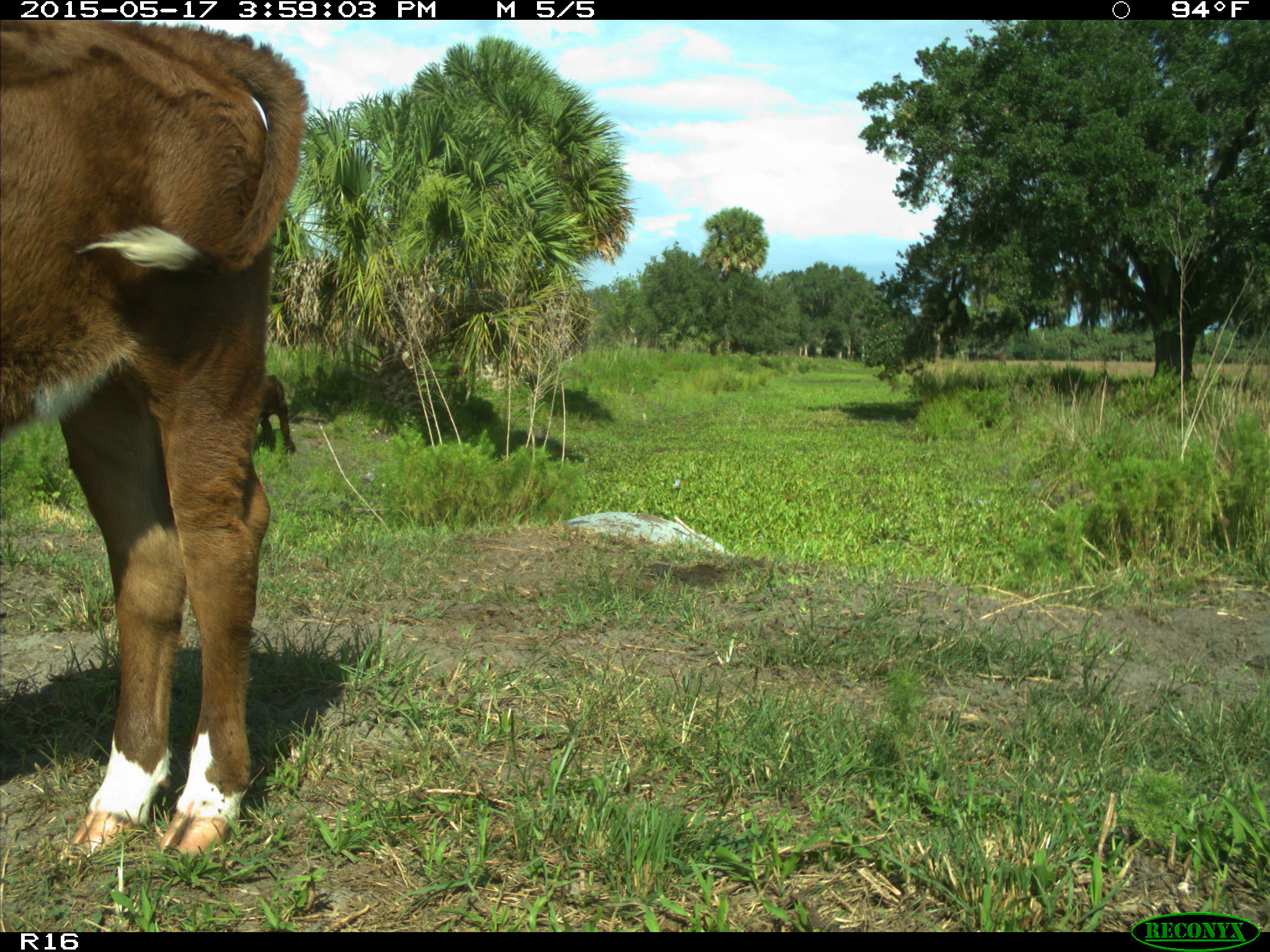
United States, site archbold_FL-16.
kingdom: Animalia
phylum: Chordata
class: Mammalia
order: Artiodactyla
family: Bovidae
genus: Bos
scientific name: Bos taurus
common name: domestic cow